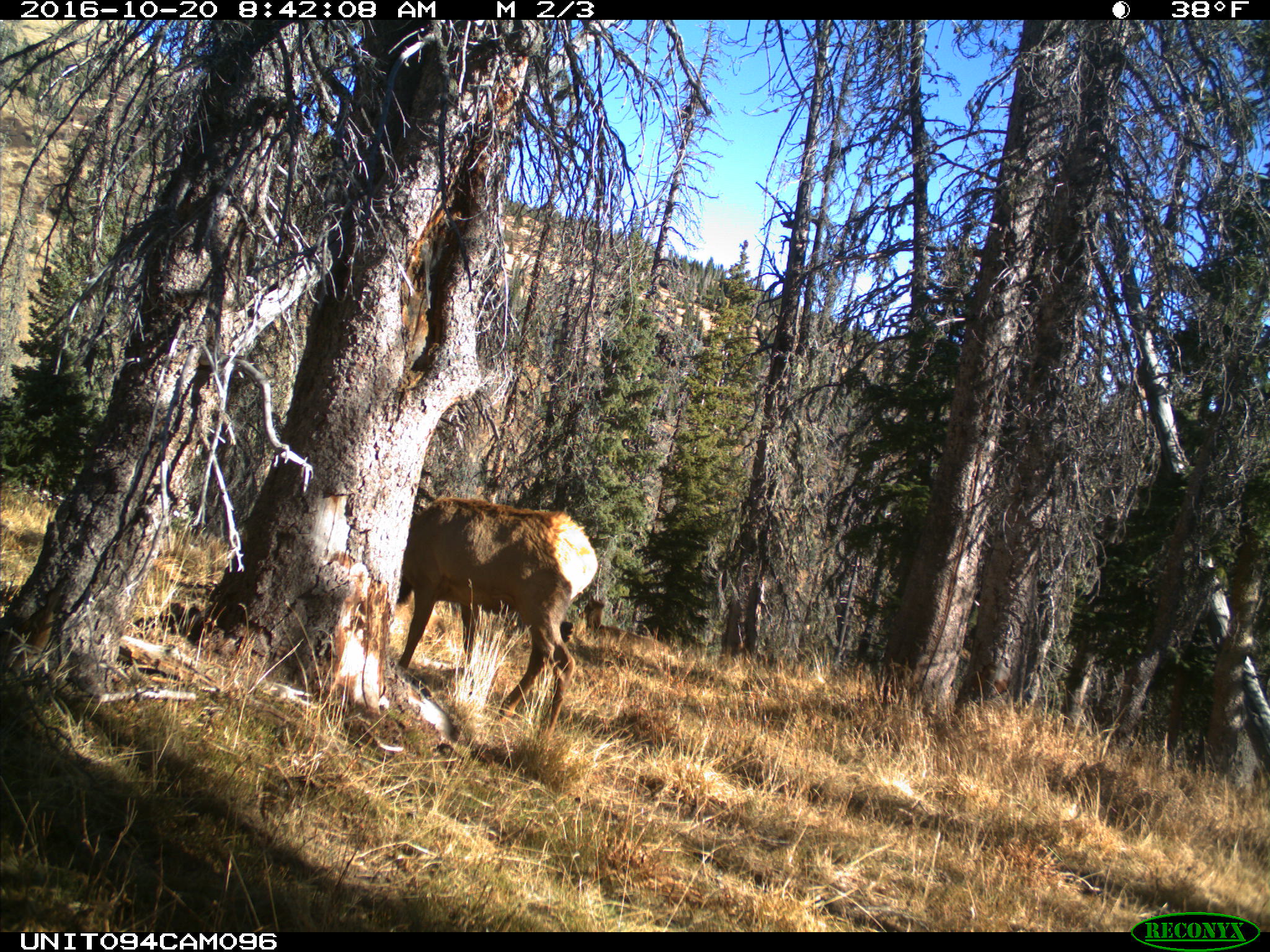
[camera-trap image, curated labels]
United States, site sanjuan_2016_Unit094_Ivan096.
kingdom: Animalia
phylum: Chordata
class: Mammalia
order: Artiodactyla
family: Cervidae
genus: Cervus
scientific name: Cervus elaphus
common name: red deer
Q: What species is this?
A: Cervus elaphus (red deer).